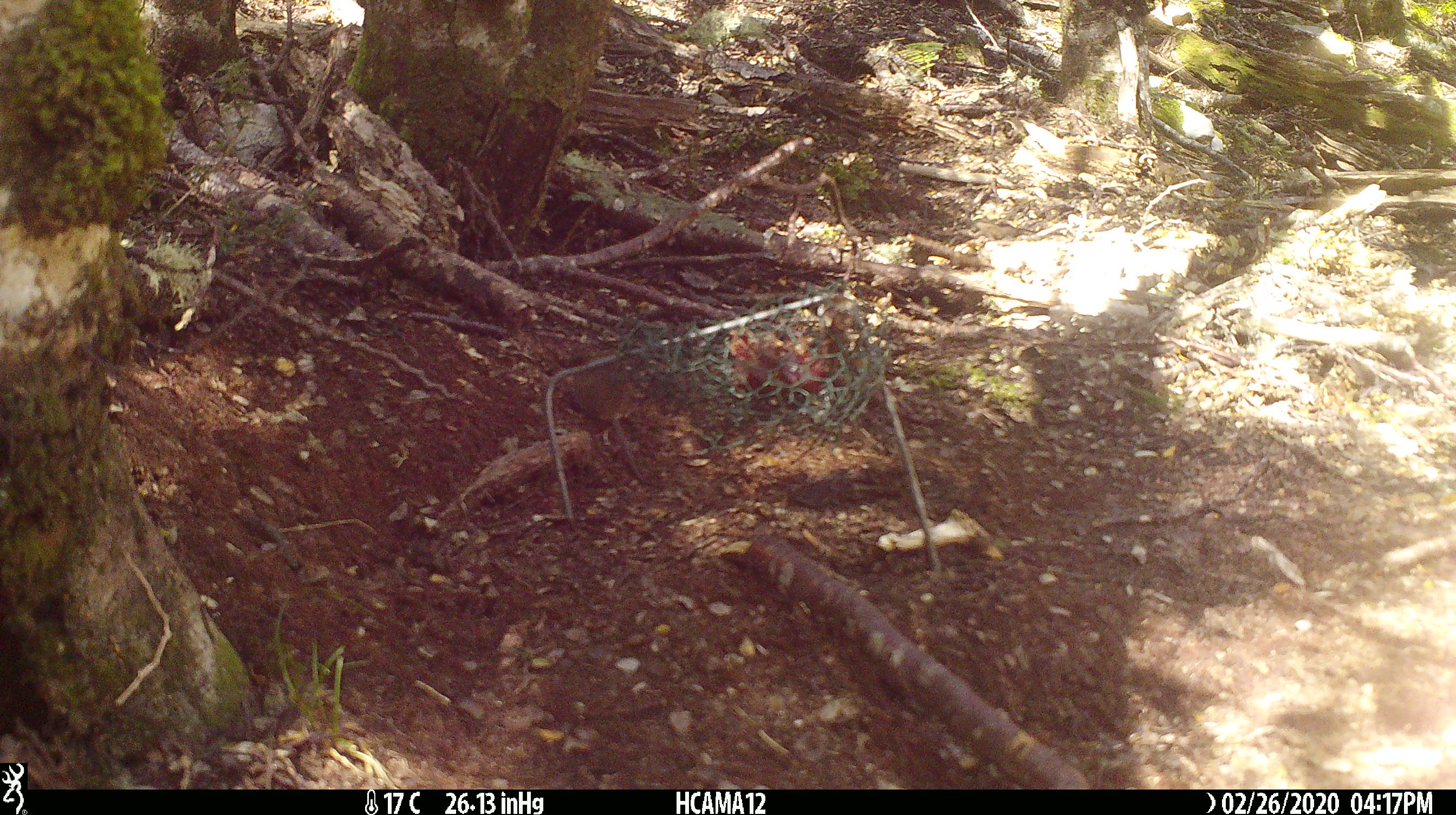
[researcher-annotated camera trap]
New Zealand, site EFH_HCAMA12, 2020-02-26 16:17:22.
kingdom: Animalia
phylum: Chordata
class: Mammalia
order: Rodentia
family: Muridae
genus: Mus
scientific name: Mus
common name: mouse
Mouse (Mus).